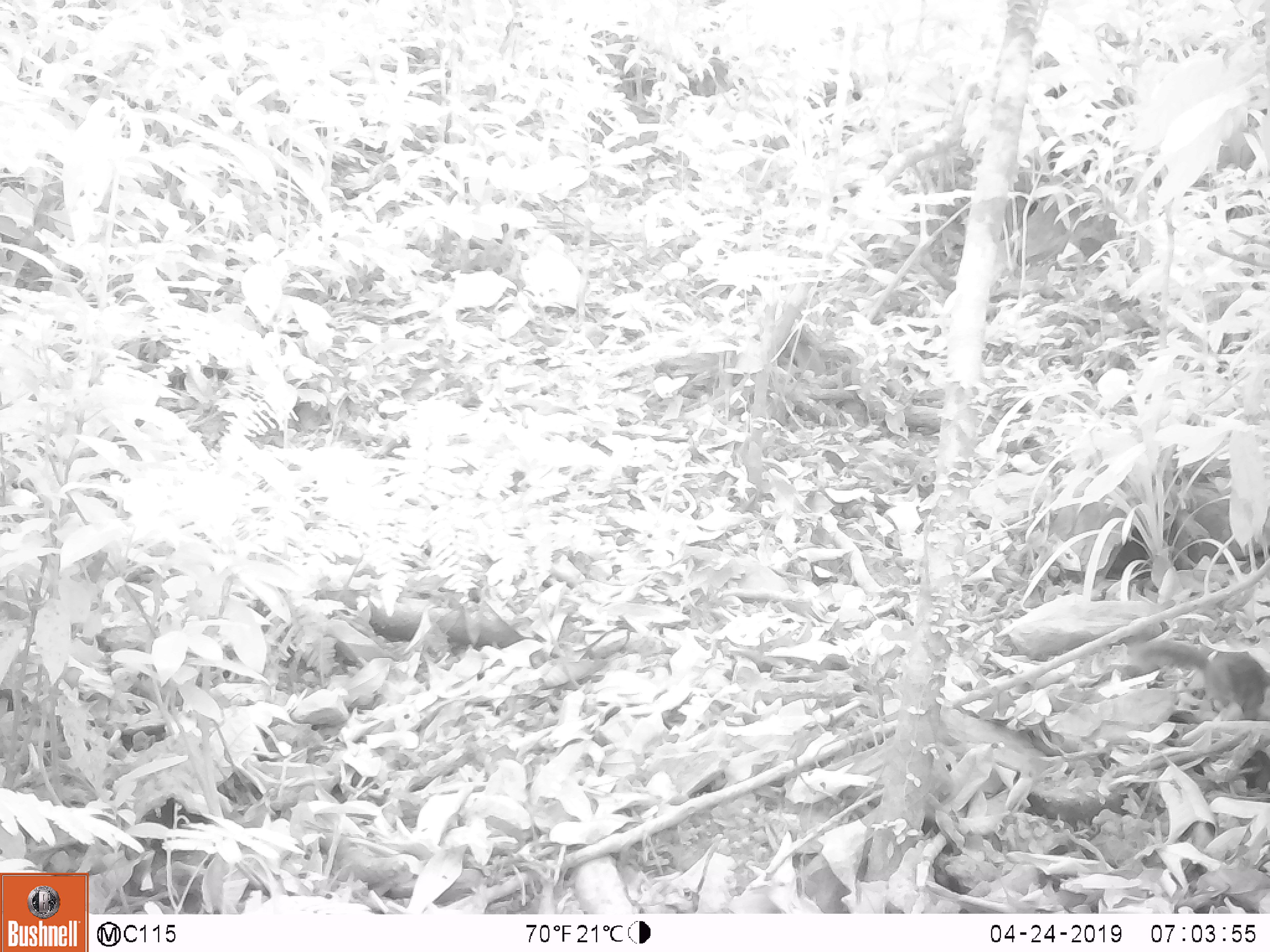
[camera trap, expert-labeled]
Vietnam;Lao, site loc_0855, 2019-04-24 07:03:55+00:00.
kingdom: Animalia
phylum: Chordata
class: Mammalia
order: Rodentia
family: Sciuridae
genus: Dremomys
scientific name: Dremomys rufigenis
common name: red-cheeked squirrel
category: red cheeked squirrel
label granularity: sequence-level